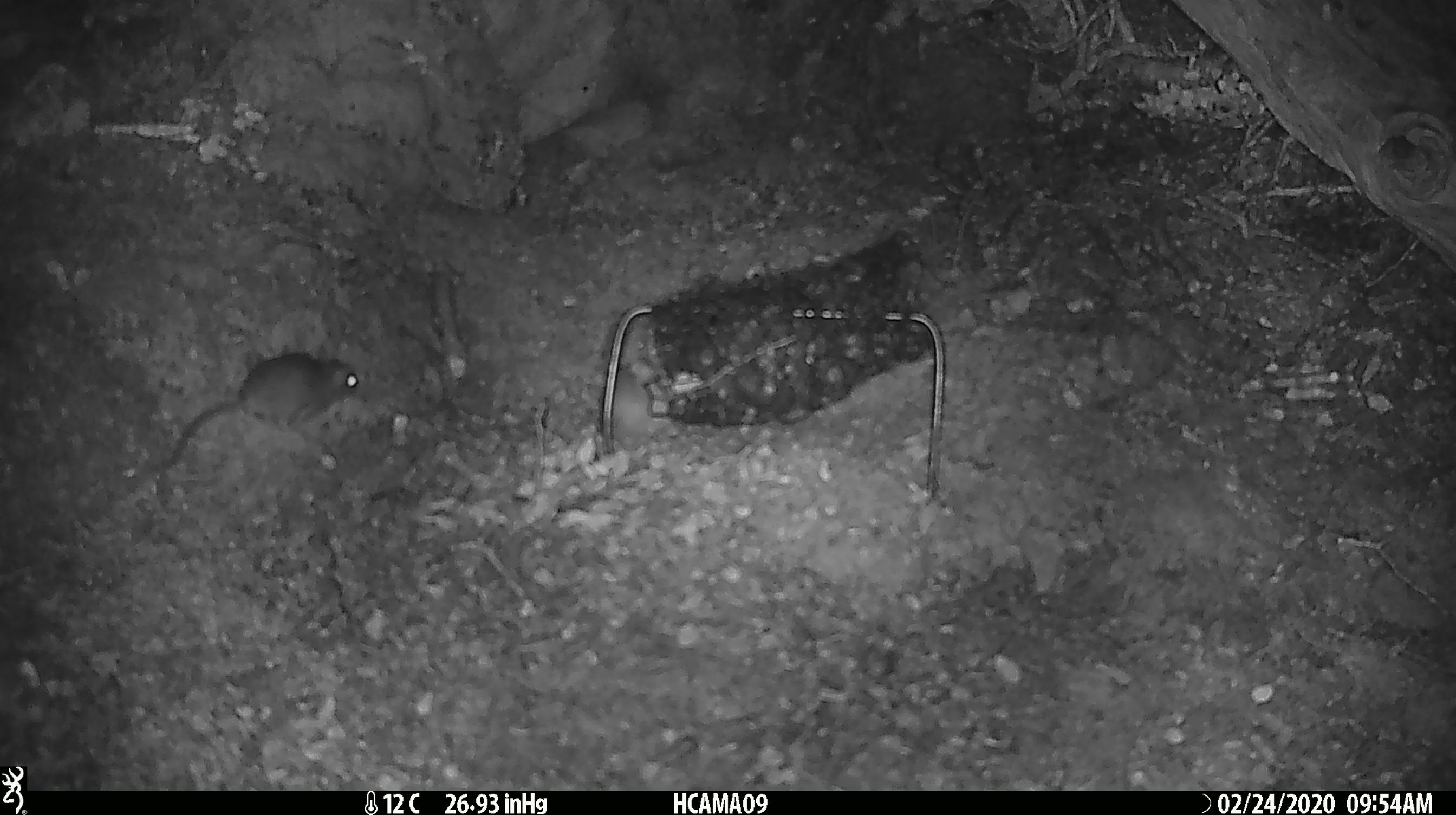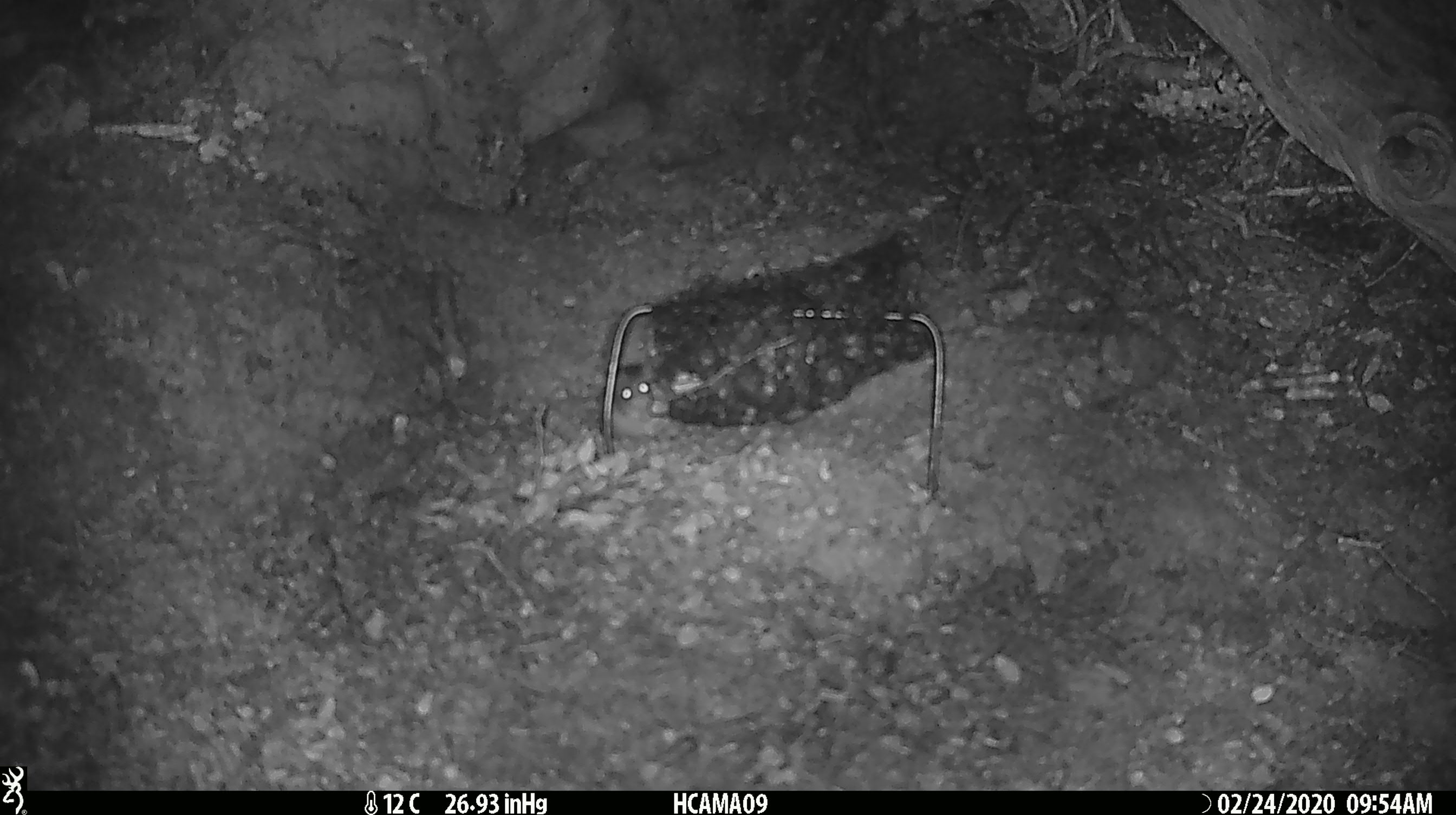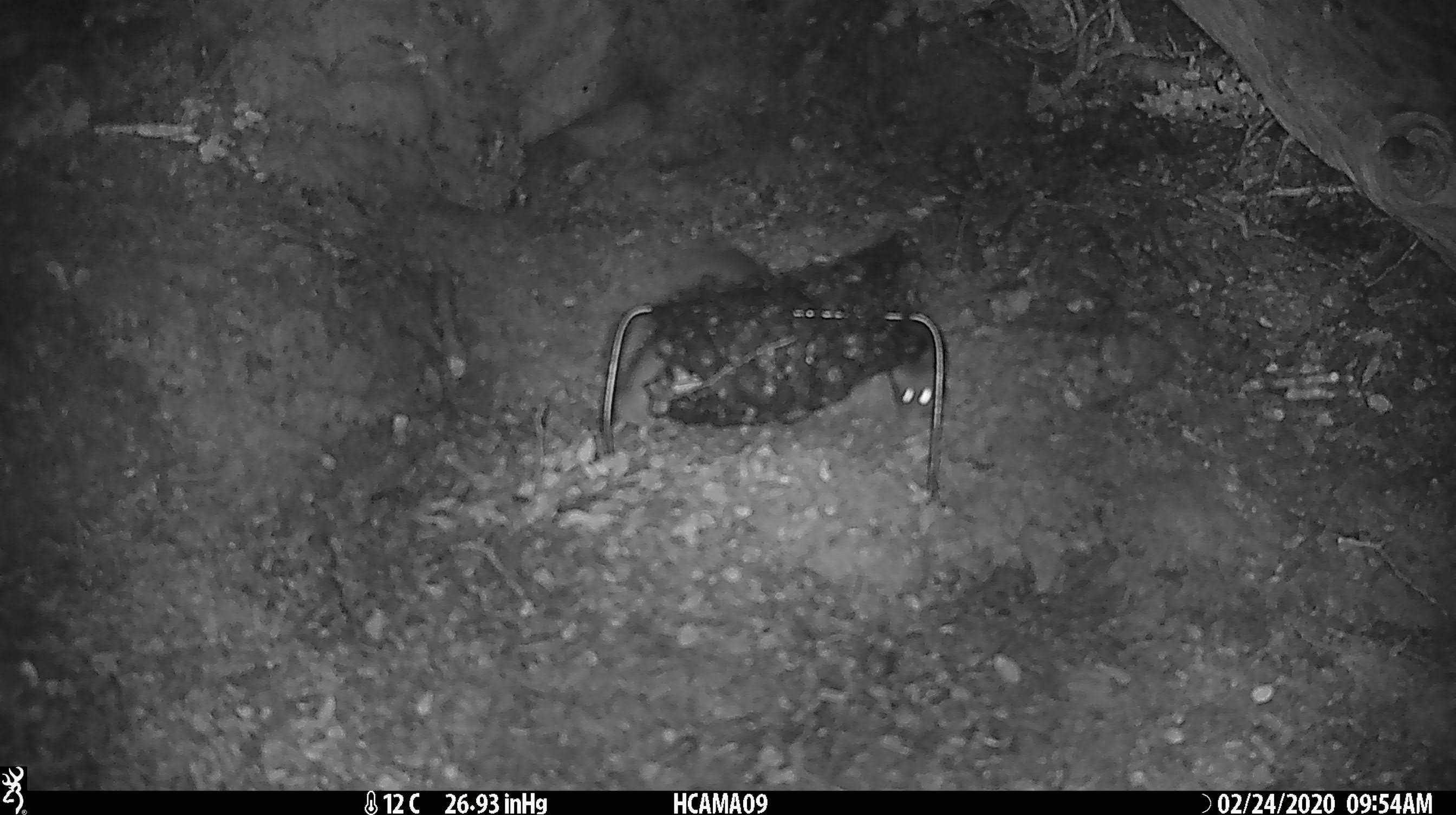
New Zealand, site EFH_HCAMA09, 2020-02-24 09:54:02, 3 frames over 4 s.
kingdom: Animalia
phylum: Chordata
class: Mammalia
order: Rodentia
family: Muridae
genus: Mus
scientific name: Mus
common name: mouse